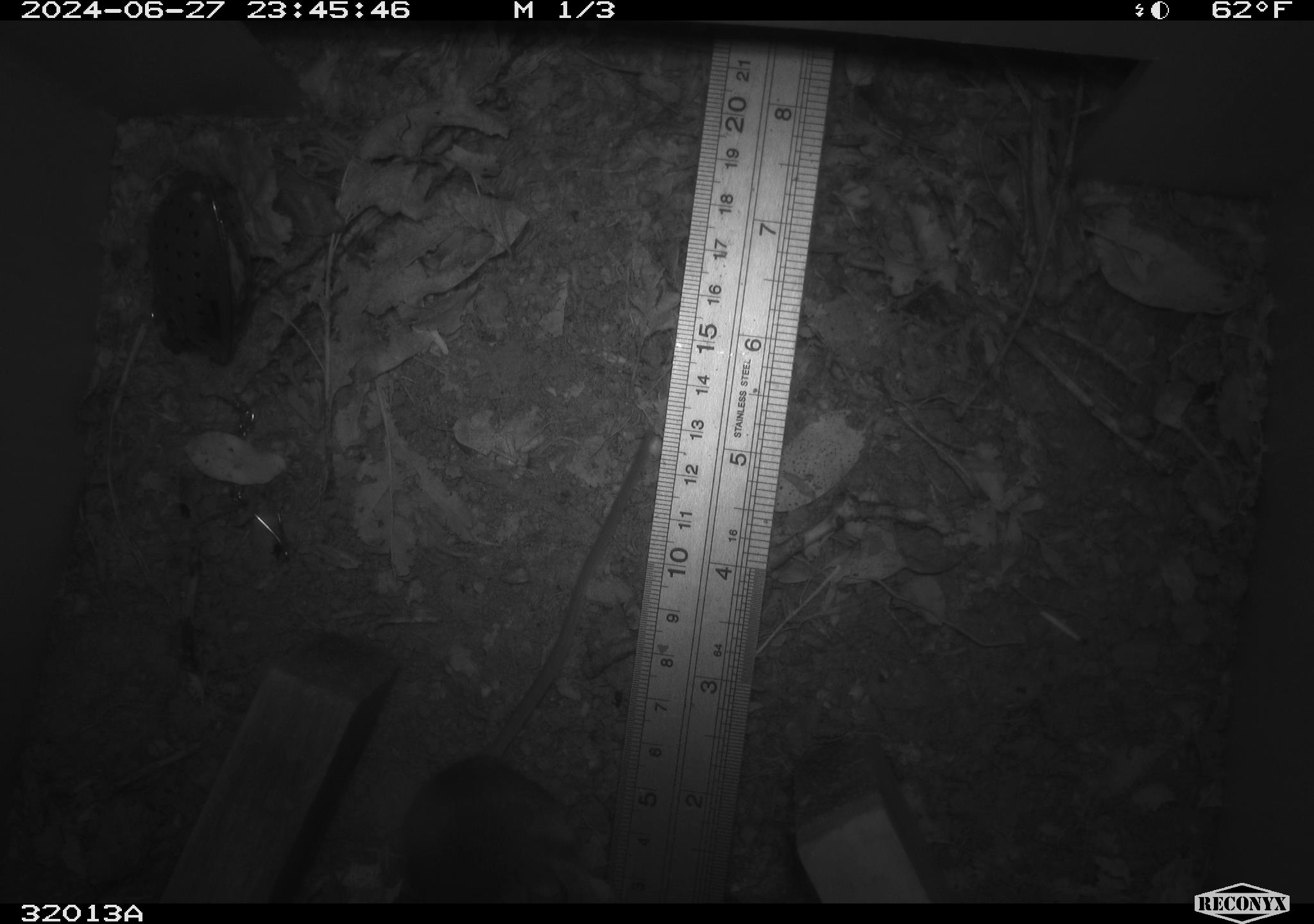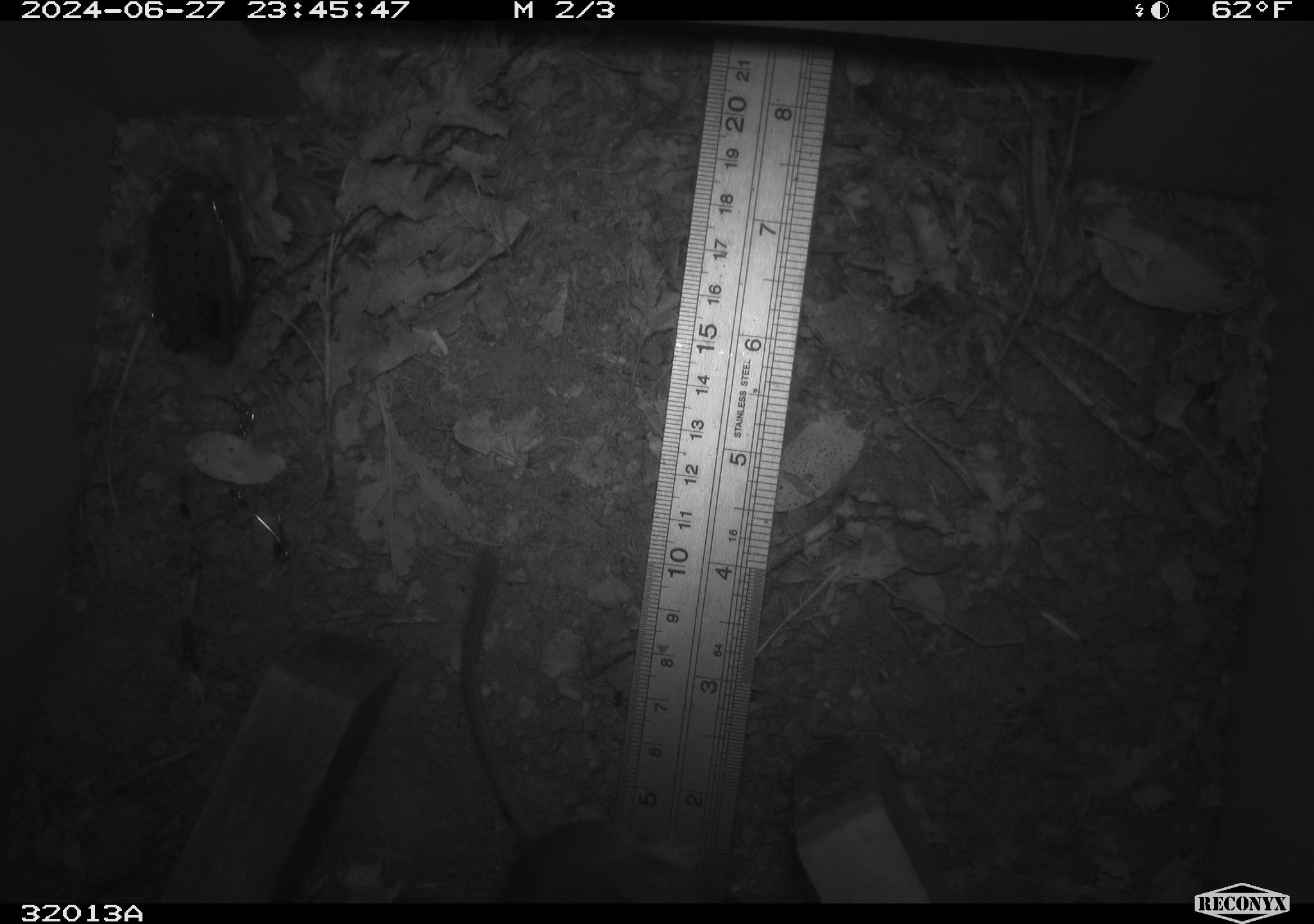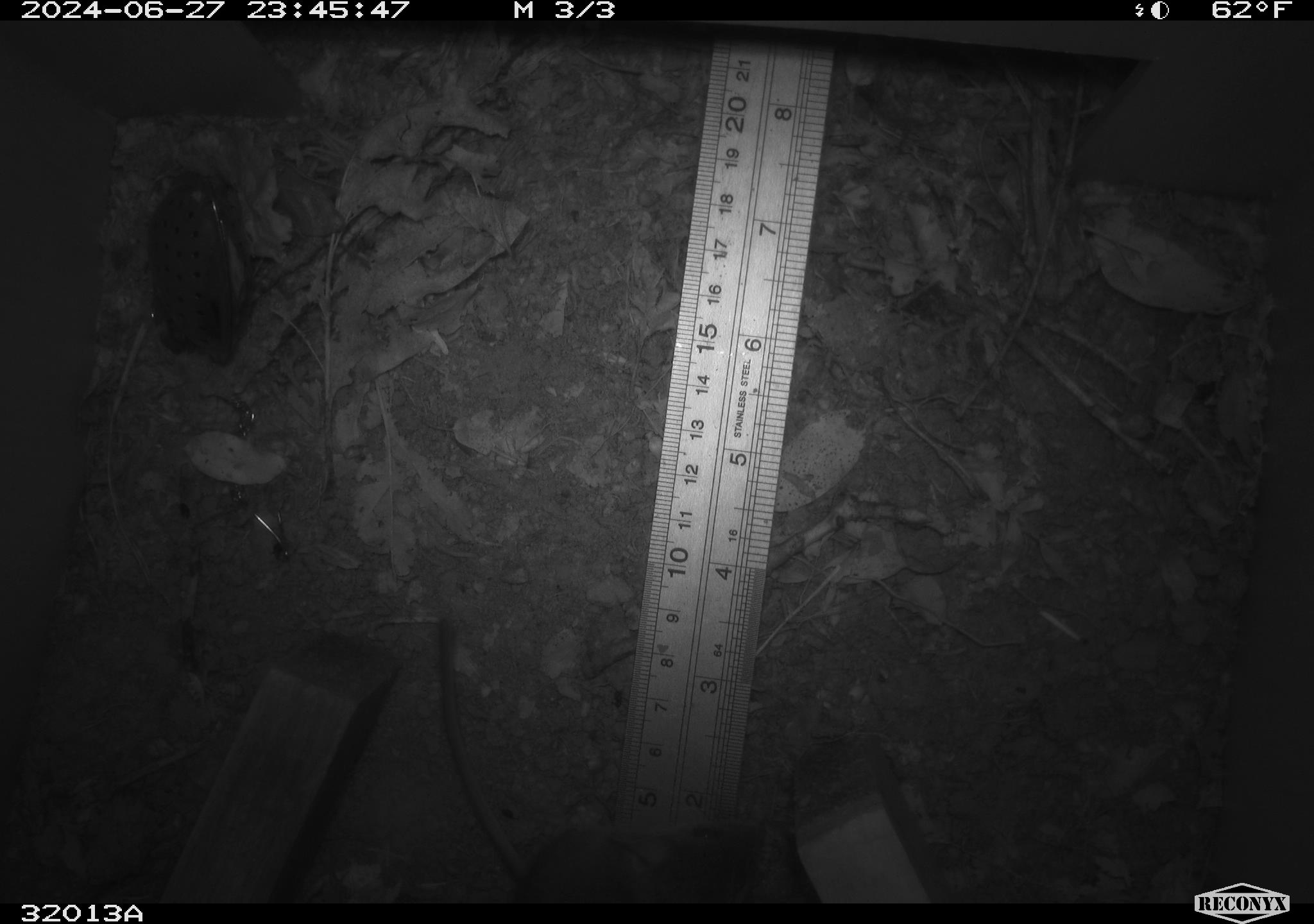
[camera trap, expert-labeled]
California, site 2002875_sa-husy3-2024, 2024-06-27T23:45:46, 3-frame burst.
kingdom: Animalia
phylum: Chordata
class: Mammalia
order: Rodentia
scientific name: Rodentia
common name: rodent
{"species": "rodent (Rodentia)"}